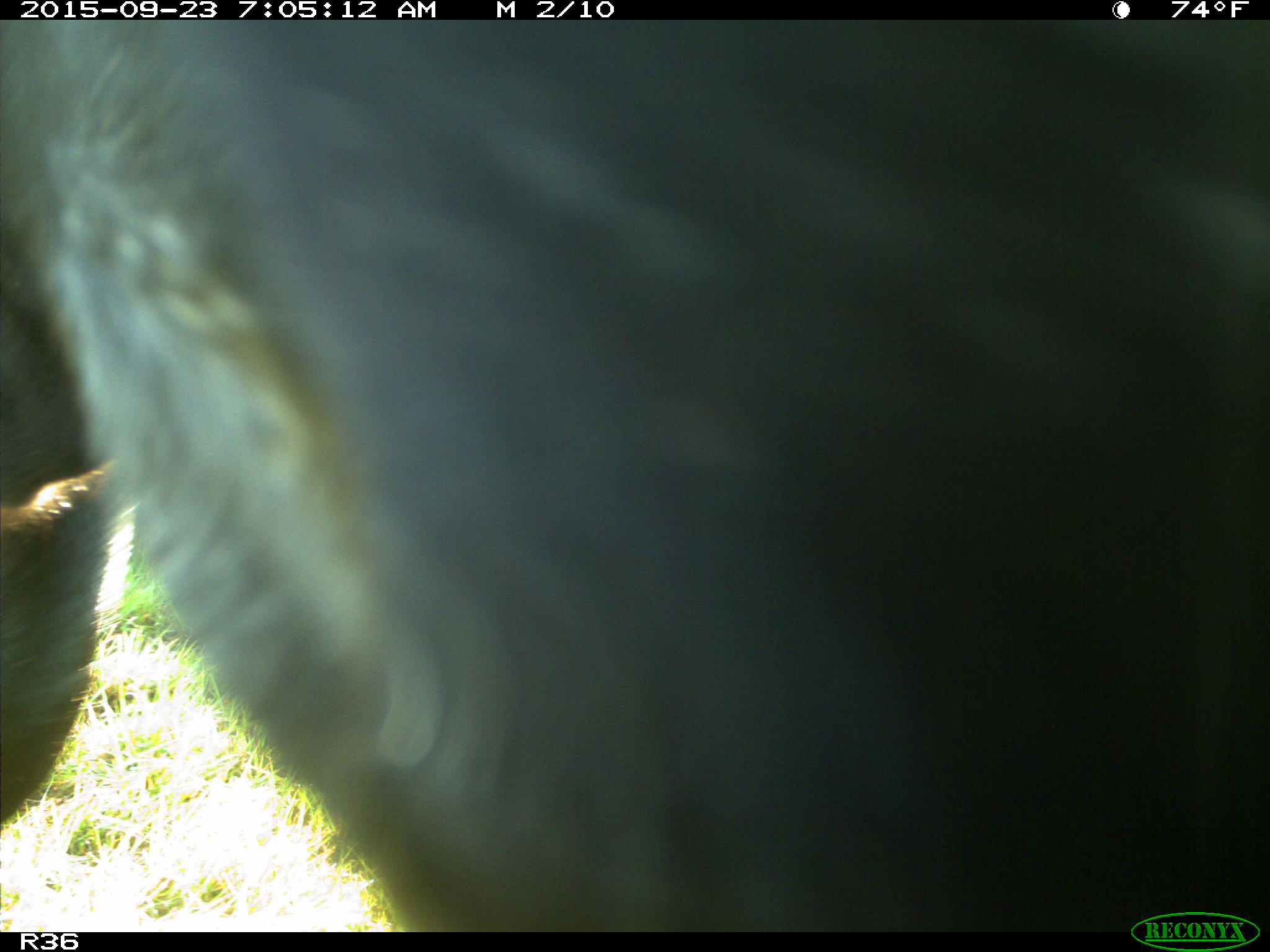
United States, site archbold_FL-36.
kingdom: Animalia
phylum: Chordata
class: Mammalia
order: Artiodactyla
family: Bovidae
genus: Bos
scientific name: Bos taurus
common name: domestic cow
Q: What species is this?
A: Bos taurus (domestic cow).